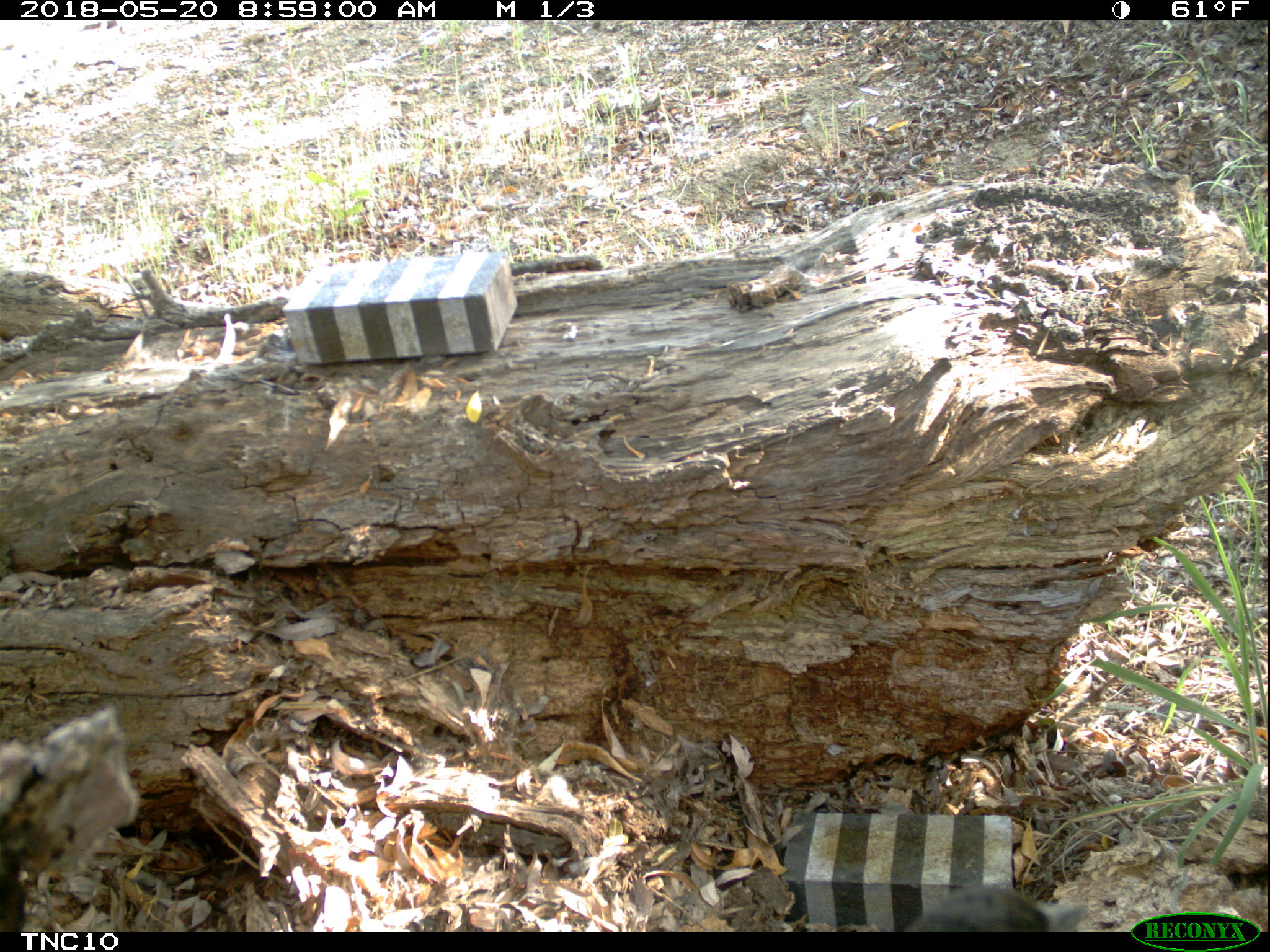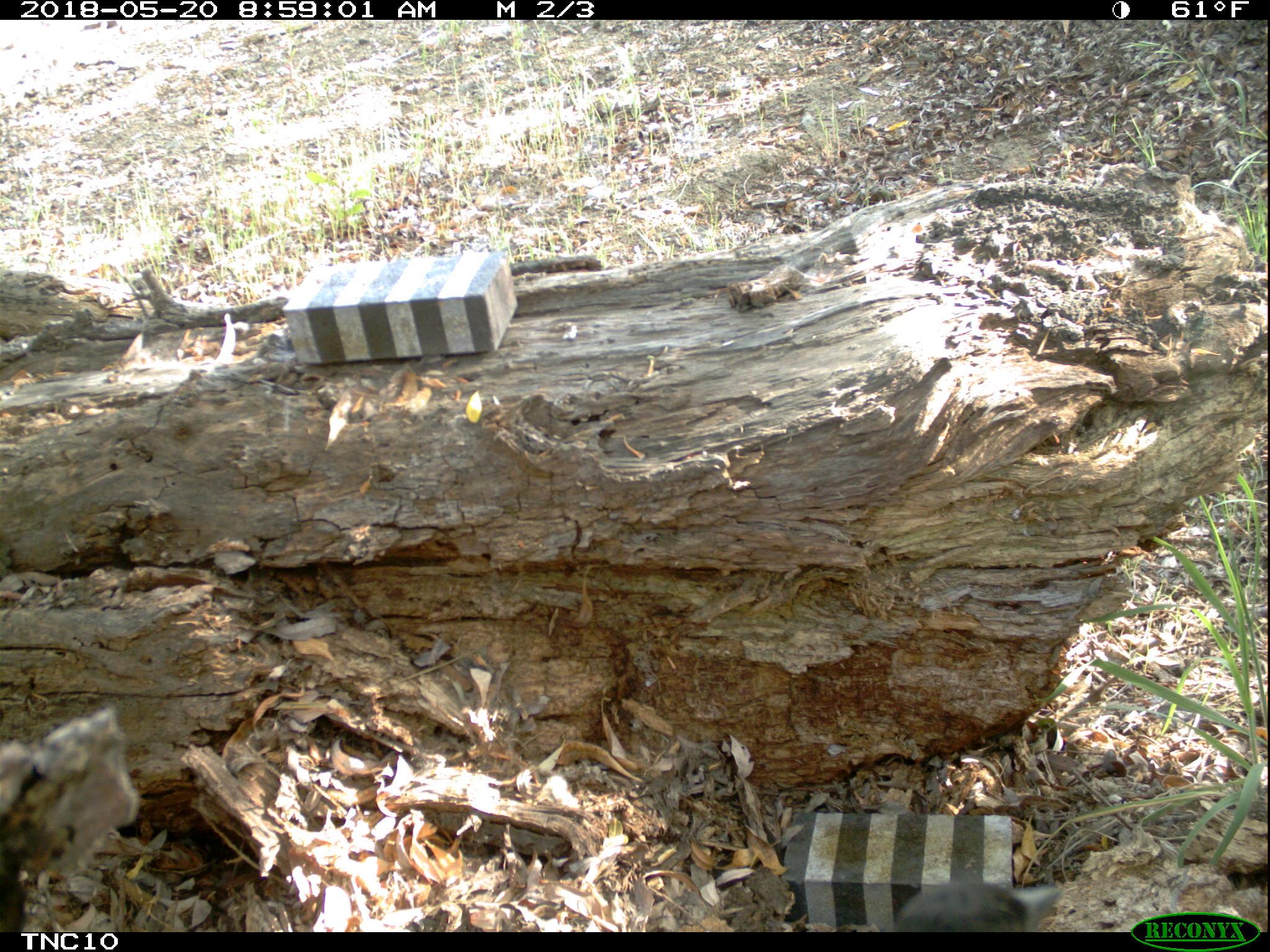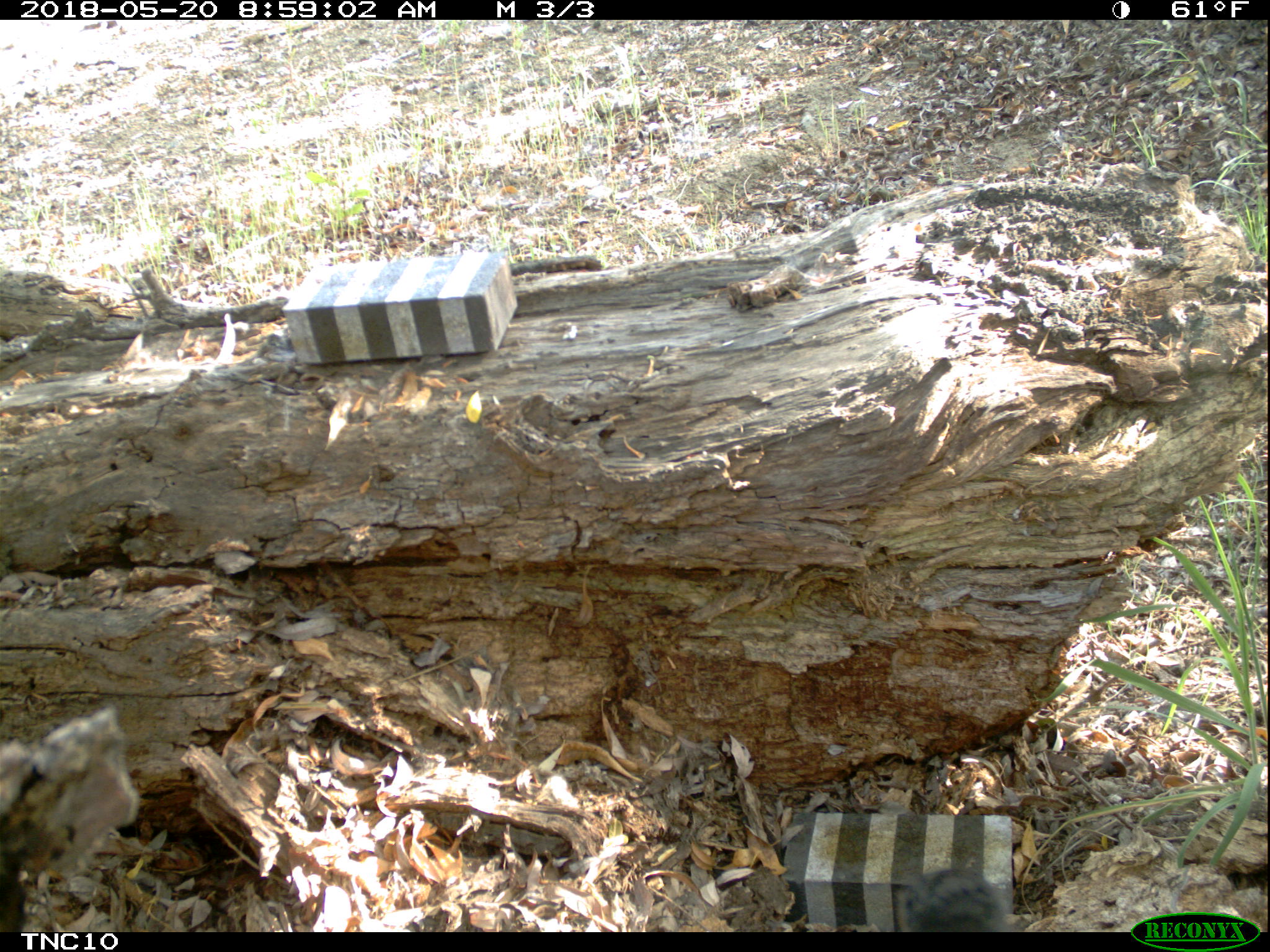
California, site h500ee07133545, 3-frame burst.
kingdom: Animalia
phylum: Chordata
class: Aves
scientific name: Aves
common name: bird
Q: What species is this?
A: Bird (Aves).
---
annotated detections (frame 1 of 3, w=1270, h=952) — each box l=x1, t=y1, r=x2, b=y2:
bird: l=907, t=881, r=1088, b=932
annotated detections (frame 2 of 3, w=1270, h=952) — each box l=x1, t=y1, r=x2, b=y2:
bird: l=894, t=878, r=1059, b=932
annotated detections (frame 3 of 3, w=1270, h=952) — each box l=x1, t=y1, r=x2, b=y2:
bird: l=907, t=866, r=1011, b=932